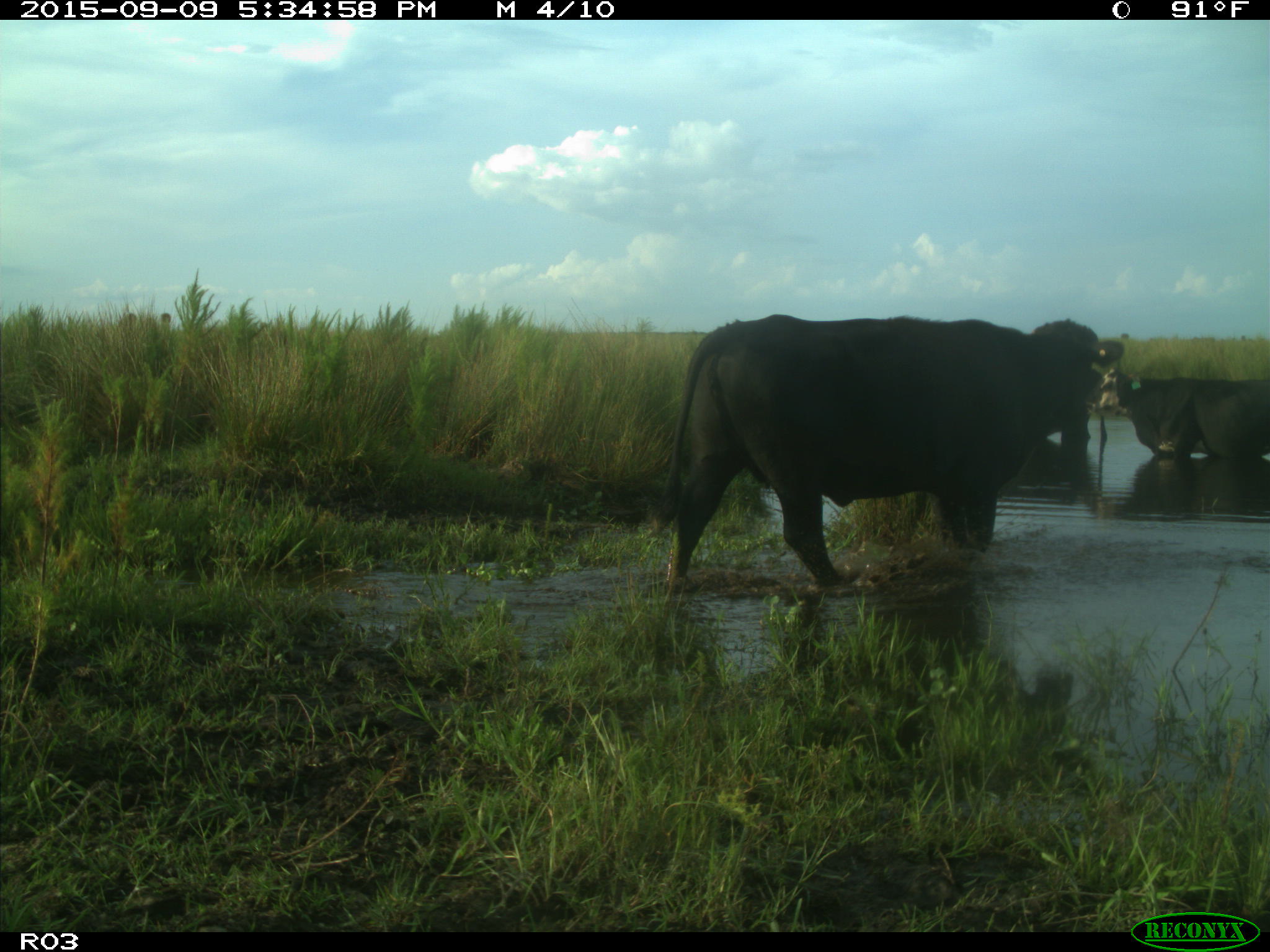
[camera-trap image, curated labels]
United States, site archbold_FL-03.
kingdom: Animalia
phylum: Chordata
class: Mammalia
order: Artiodactyla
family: Bovidae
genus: Bos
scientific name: Bos taurus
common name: domestic cow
Bos taurus (domestic cow).